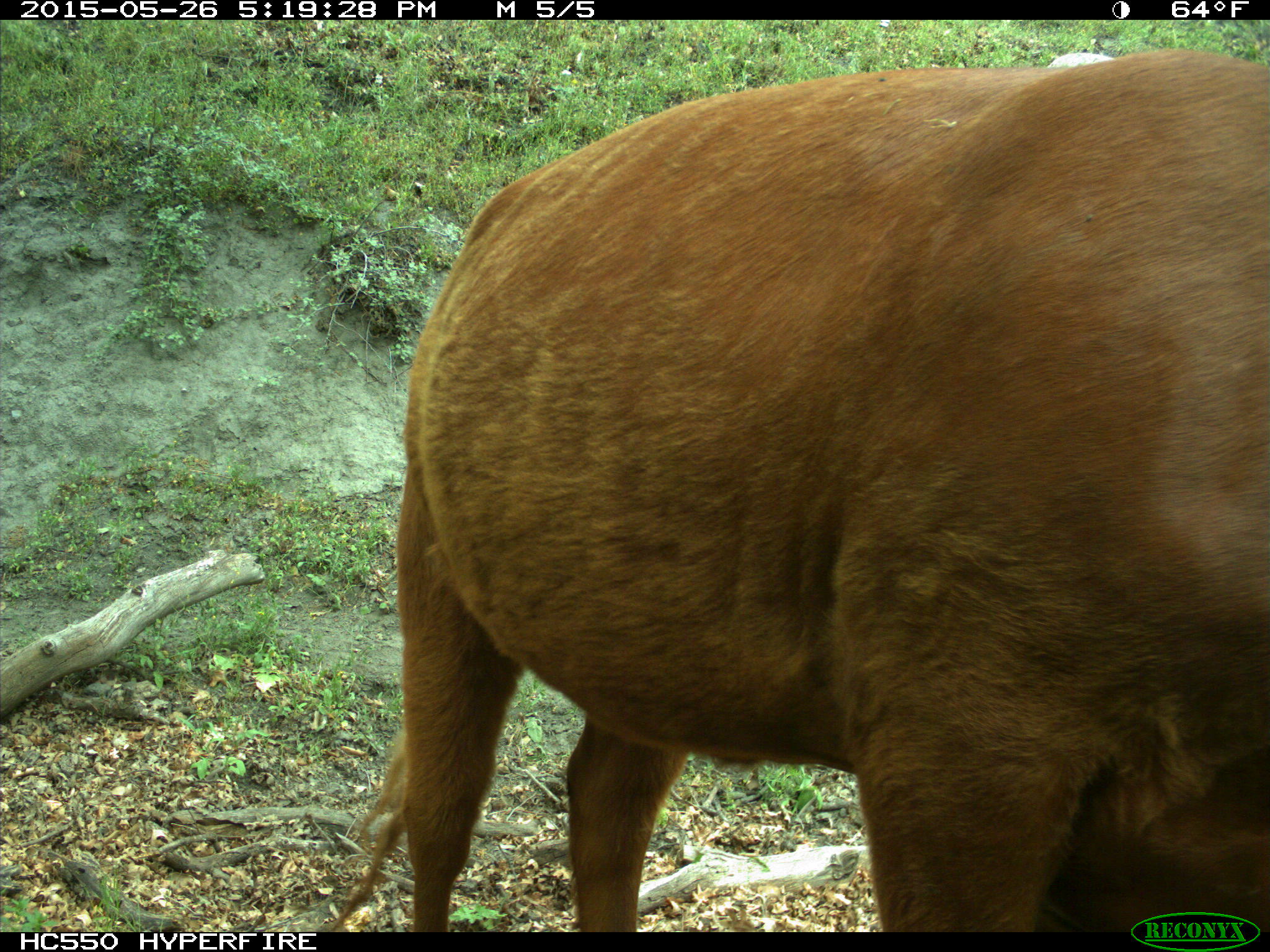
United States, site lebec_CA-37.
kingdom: Animalia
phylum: Chordata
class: Mammalia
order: Artiodactyla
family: Bovidae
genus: Bos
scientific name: Bos taurus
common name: domestic cow